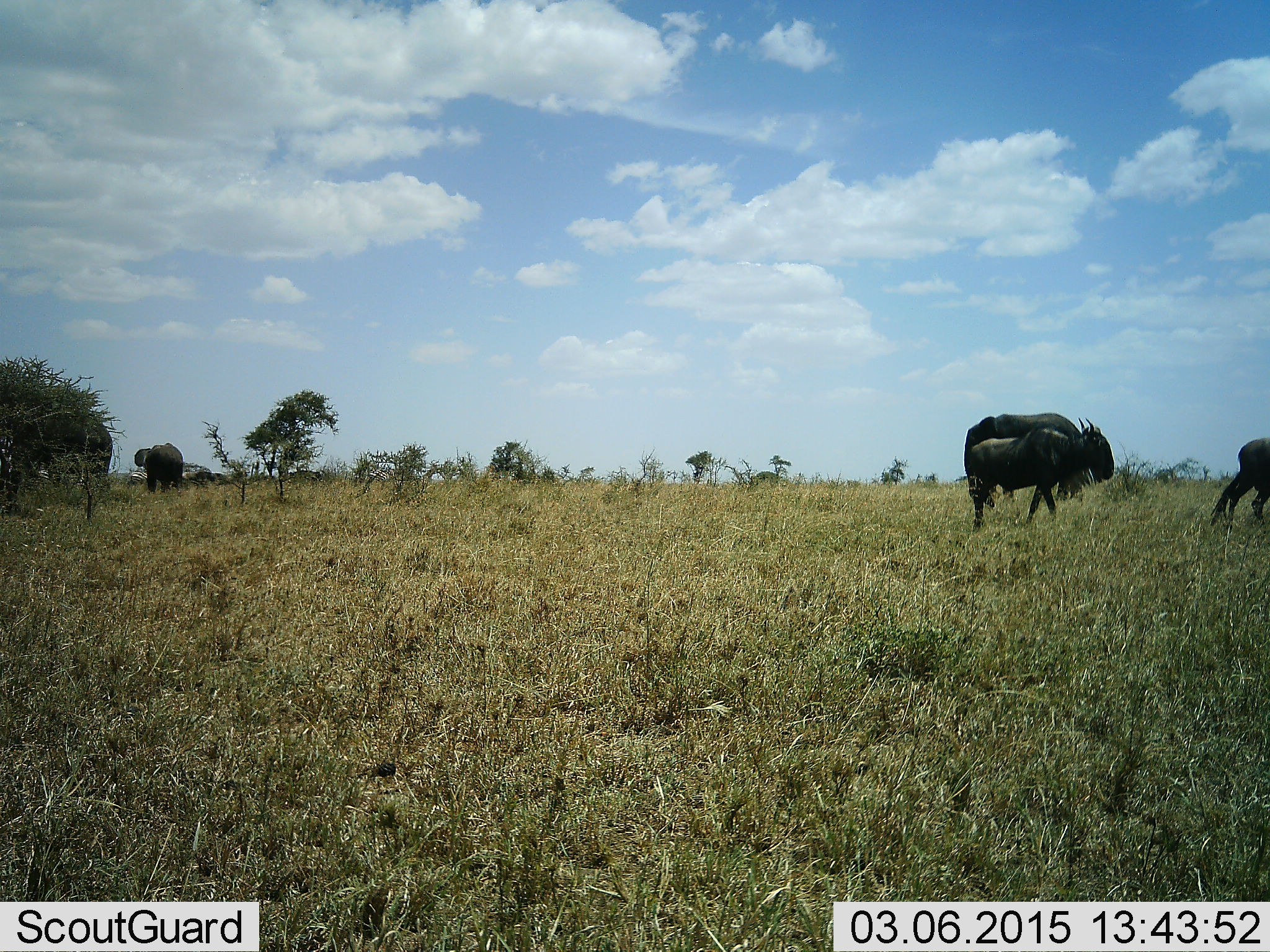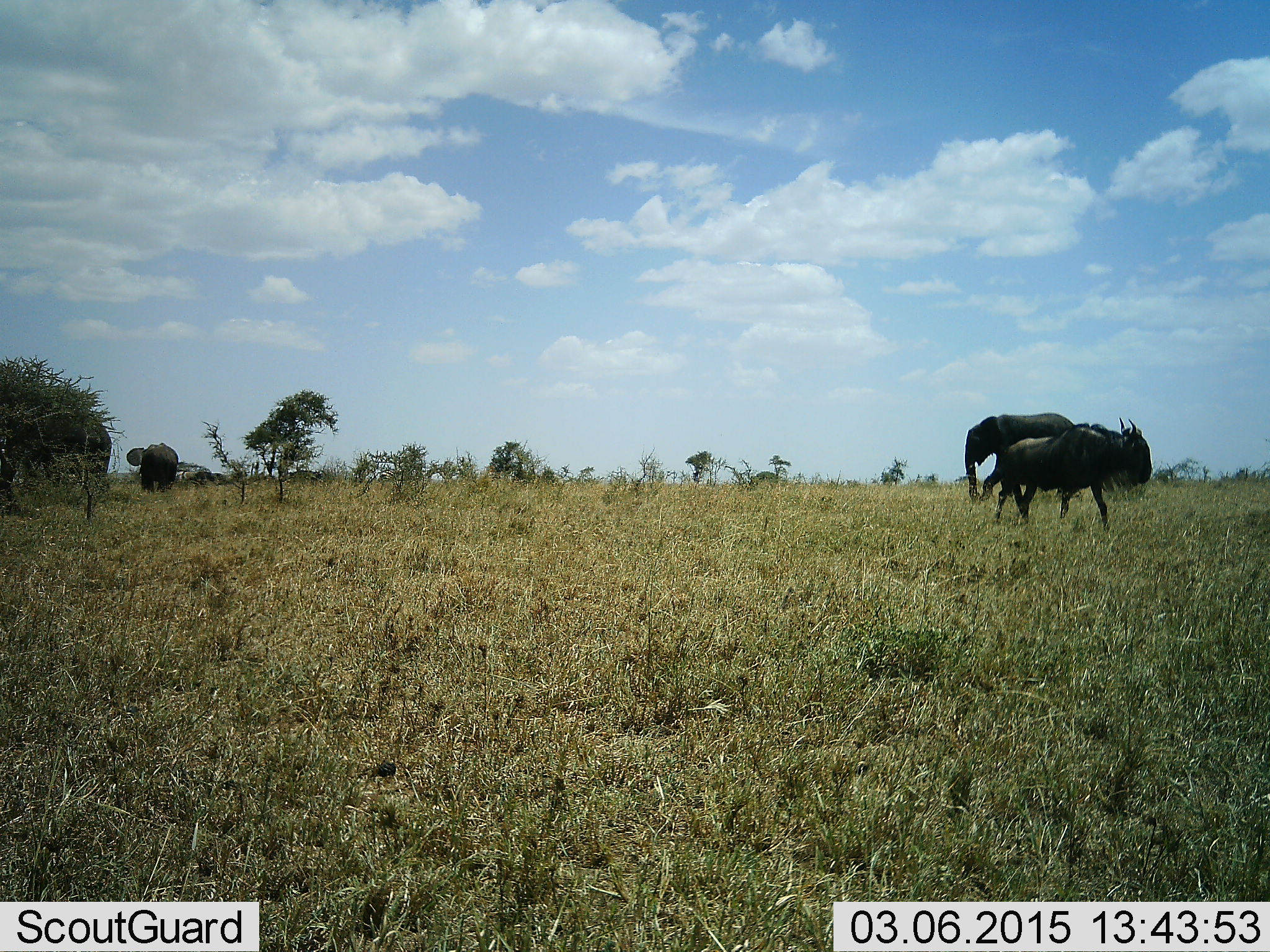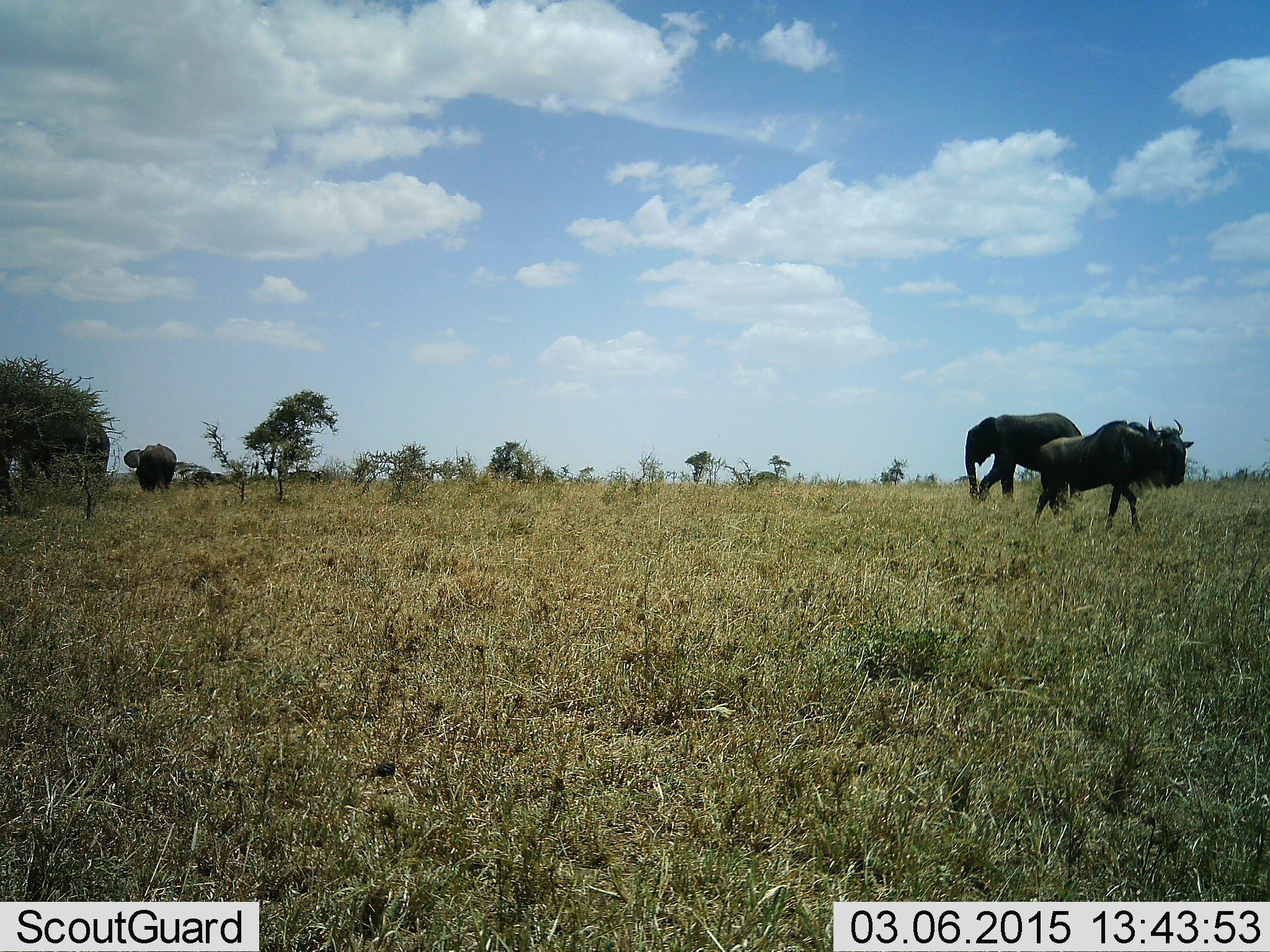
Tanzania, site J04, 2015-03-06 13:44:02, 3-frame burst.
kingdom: Animalia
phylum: Chordata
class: Mammalia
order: Proboscidea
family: Elephantidae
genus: Loxodonta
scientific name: Loxodonta africana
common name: african bush elephant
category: elephant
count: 2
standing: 58%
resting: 0%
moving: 42%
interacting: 0%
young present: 0%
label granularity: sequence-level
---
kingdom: Animalia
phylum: Chordata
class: Mammalia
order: Artiodactyla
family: Bovidae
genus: Connochaetes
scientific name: Connochaetes taurinus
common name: blue wildebeest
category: wildebeest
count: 2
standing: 8%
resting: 0%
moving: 92%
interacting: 8%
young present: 0%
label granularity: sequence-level